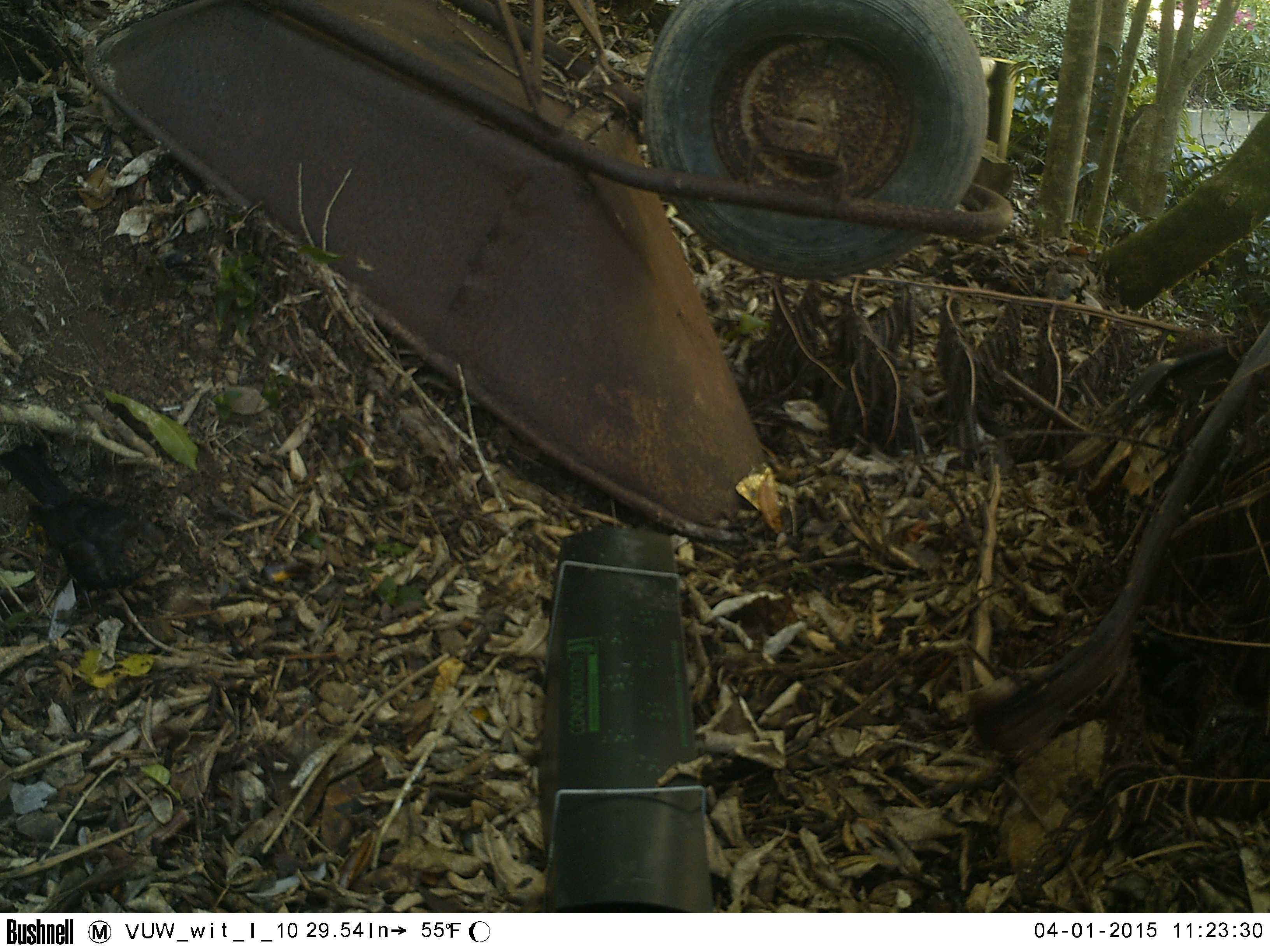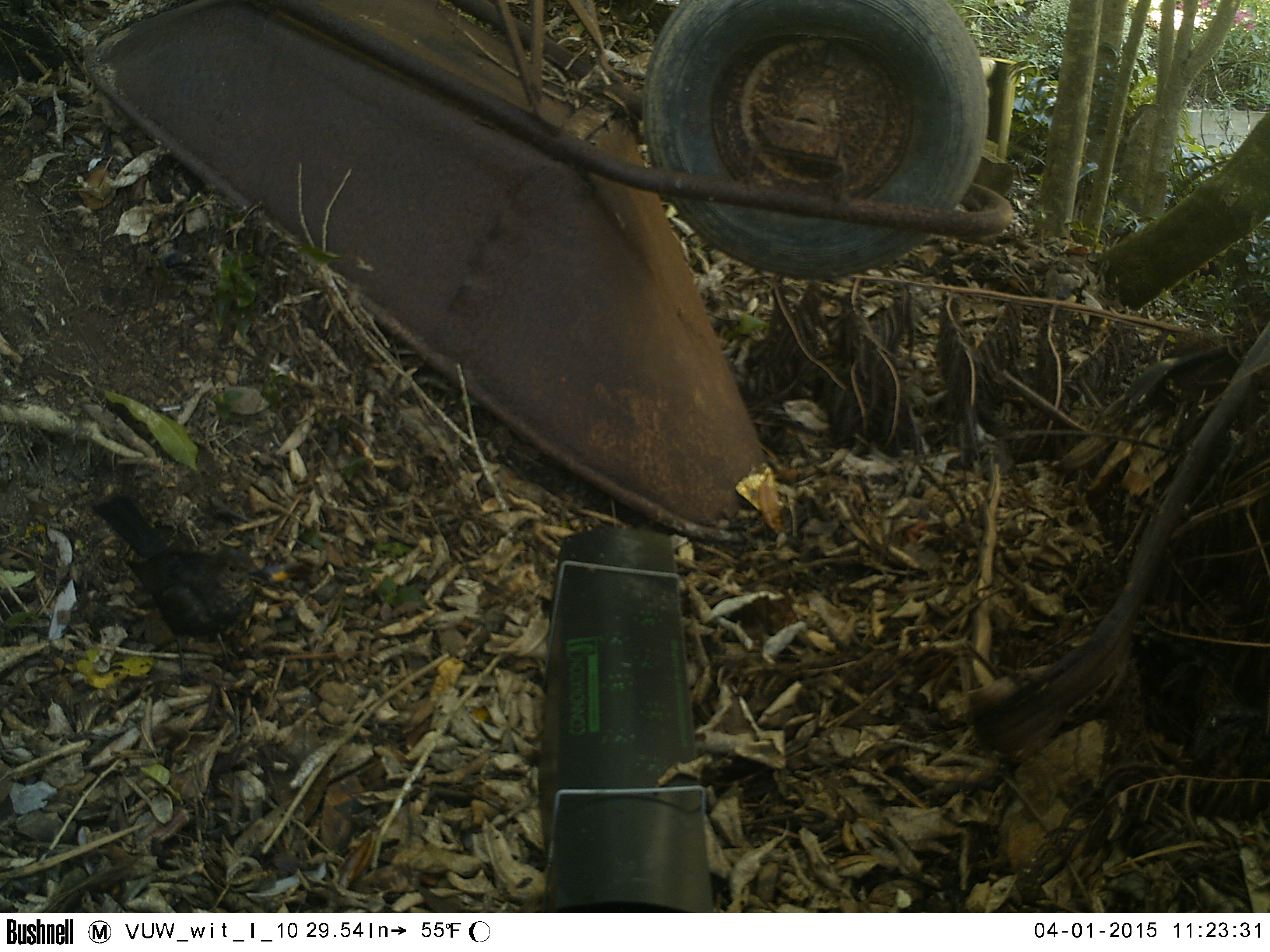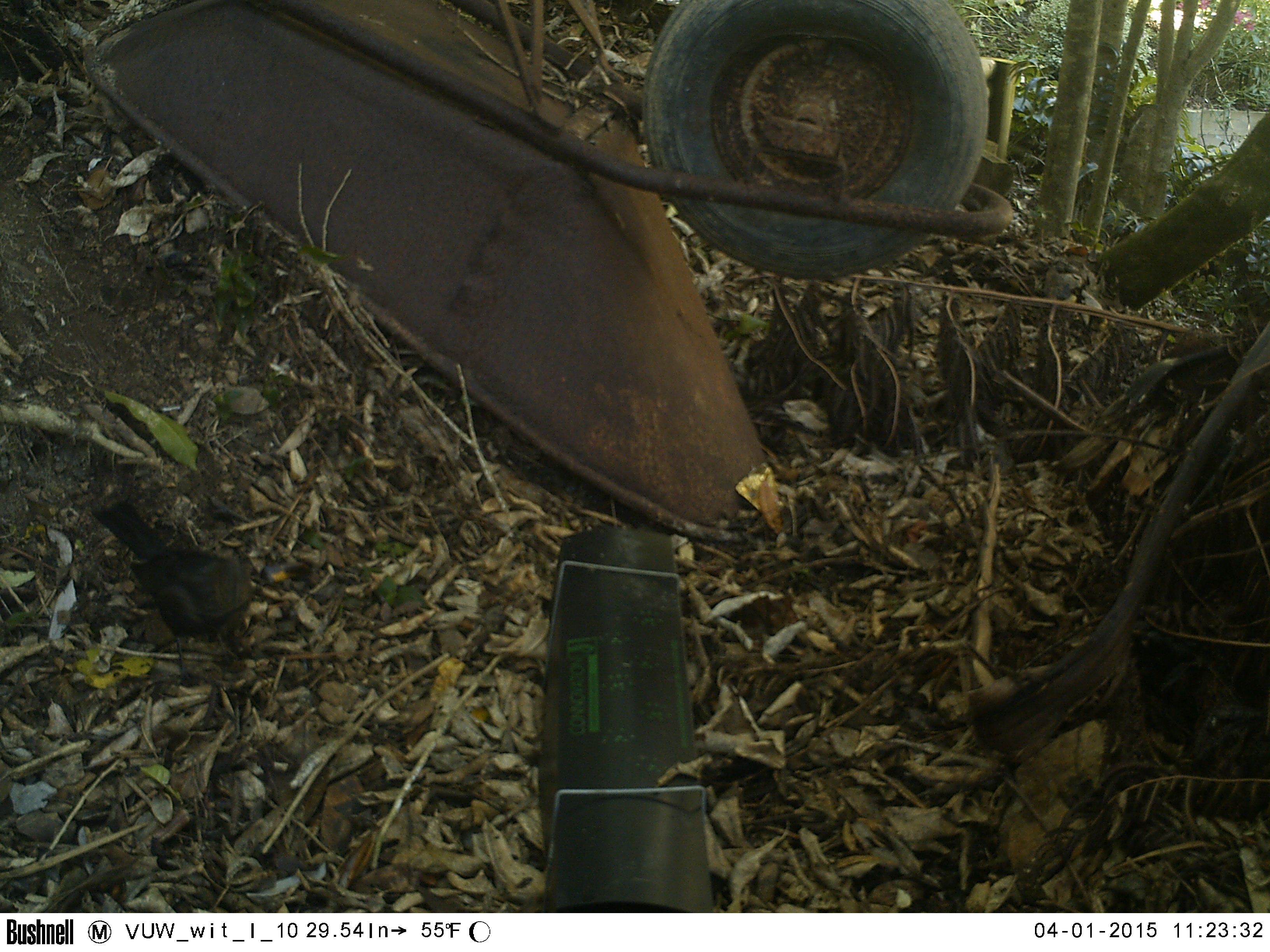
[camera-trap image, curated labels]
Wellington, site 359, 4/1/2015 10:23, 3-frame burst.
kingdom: Animalia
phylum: Chordata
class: Aves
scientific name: Aves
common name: bird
Bird (Aves).